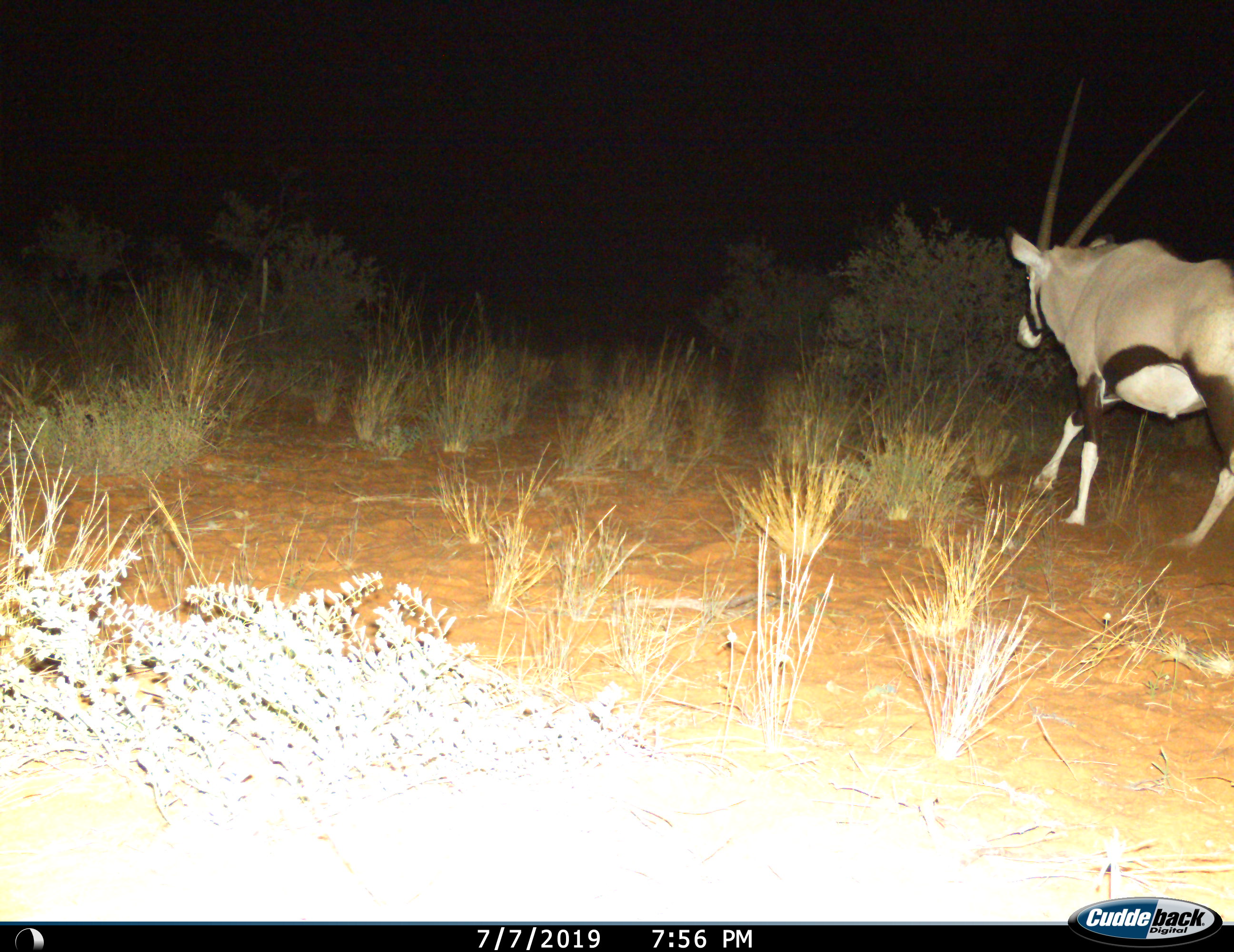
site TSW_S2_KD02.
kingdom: Animalia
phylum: Chordata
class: Mammalia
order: Artiodactyla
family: Bovidae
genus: Oryx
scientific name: Oryx gazella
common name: gemsbok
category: oryx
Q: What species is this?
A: Oryx (gemsbok) (Oryx gazella).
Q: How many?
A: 1.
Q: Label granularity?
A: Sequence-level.